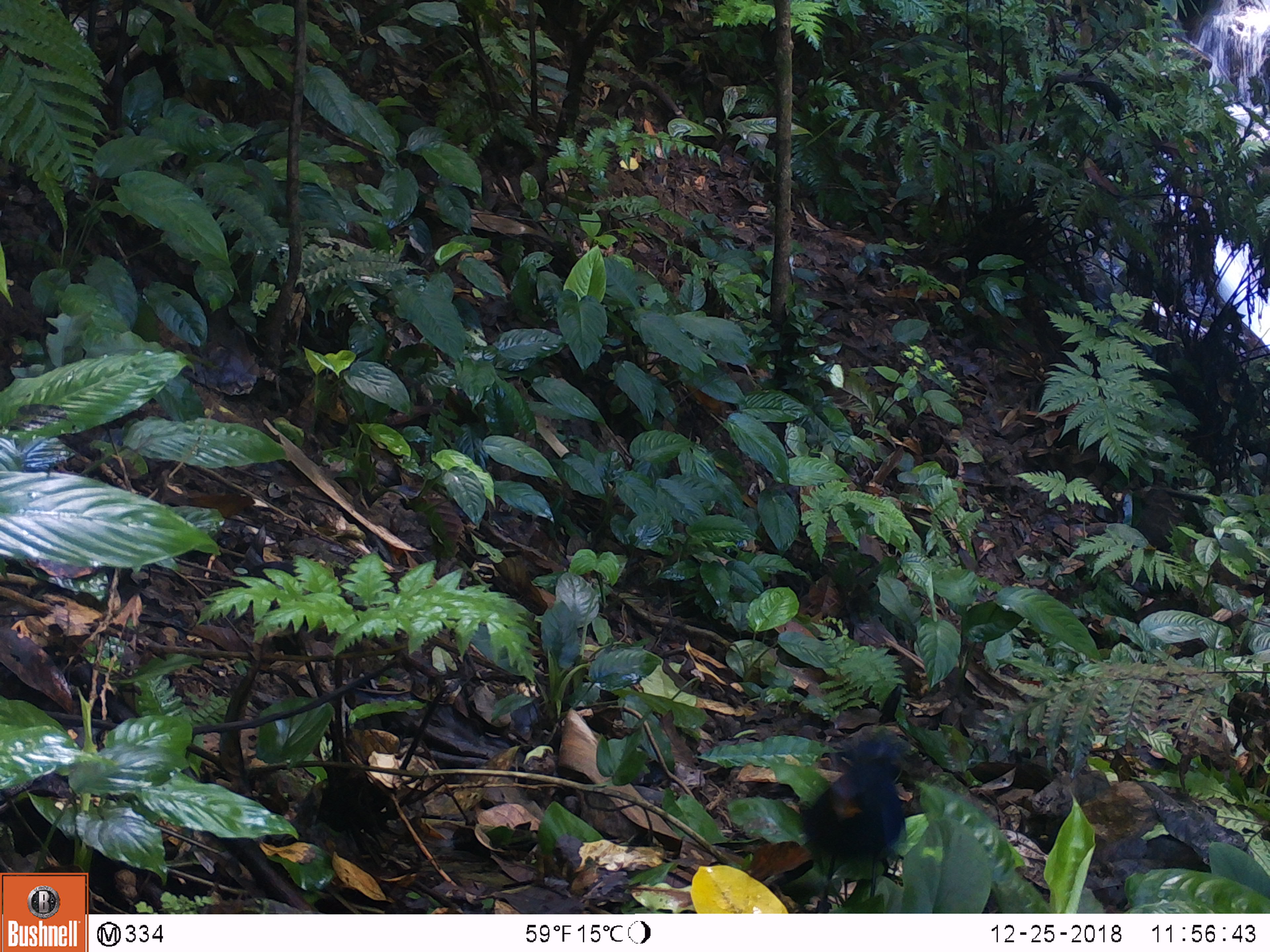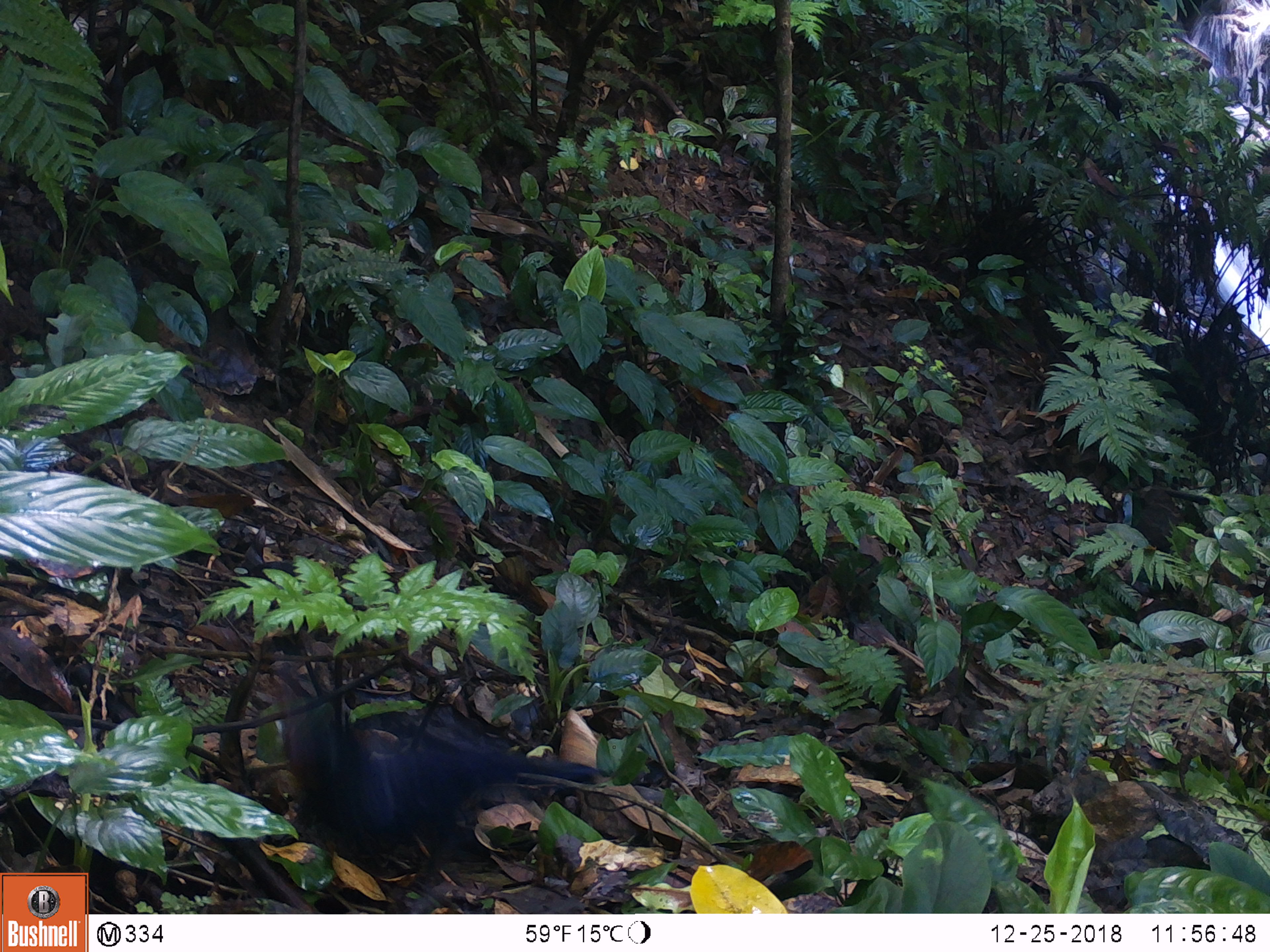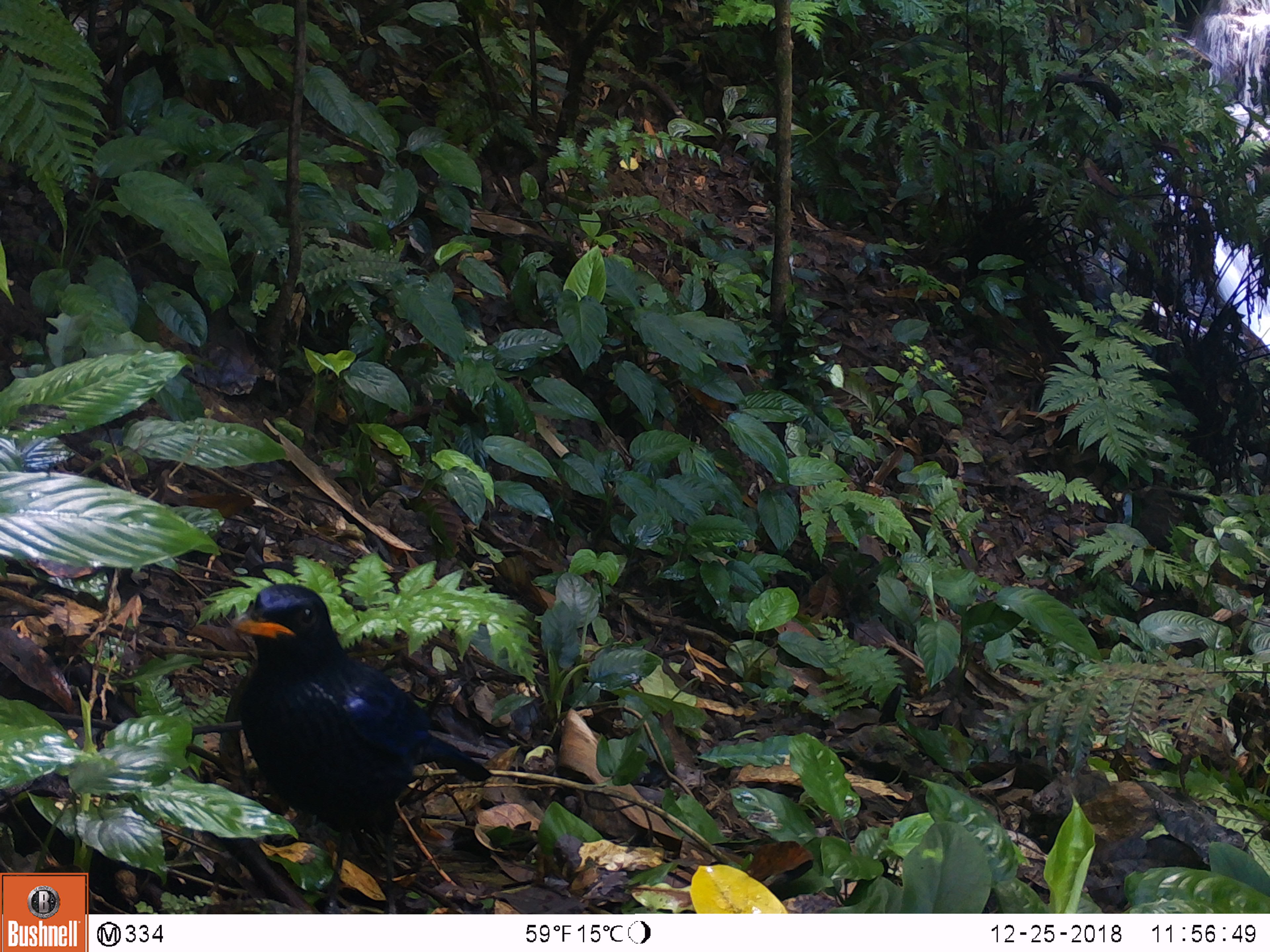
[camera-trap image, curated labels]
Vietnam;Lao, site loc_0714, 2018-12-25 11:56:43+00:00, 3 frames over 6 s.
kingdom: Animalia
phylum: Chordata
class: Aves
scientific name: Aves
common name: bird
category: unidentified bird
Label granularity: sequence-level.